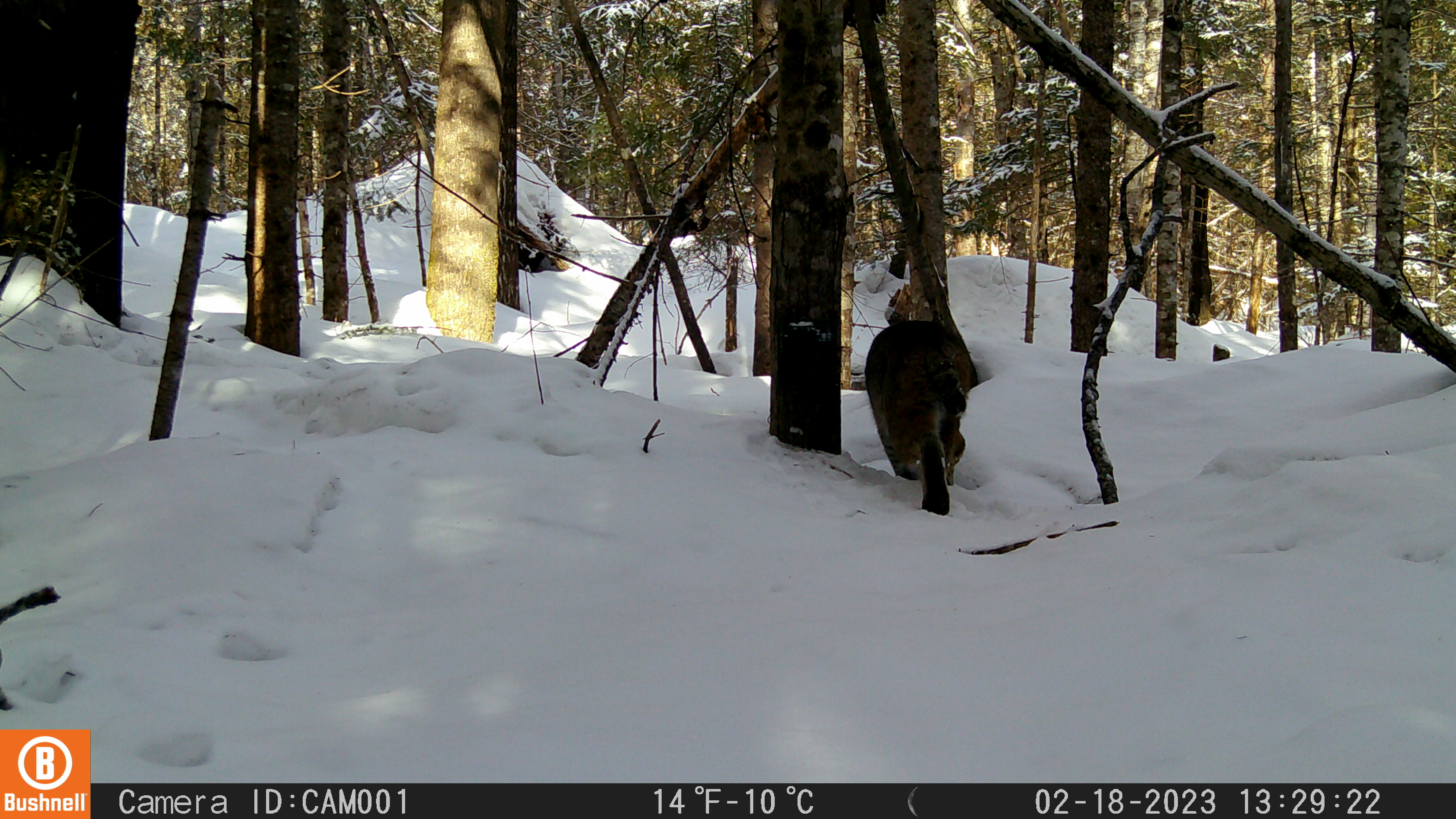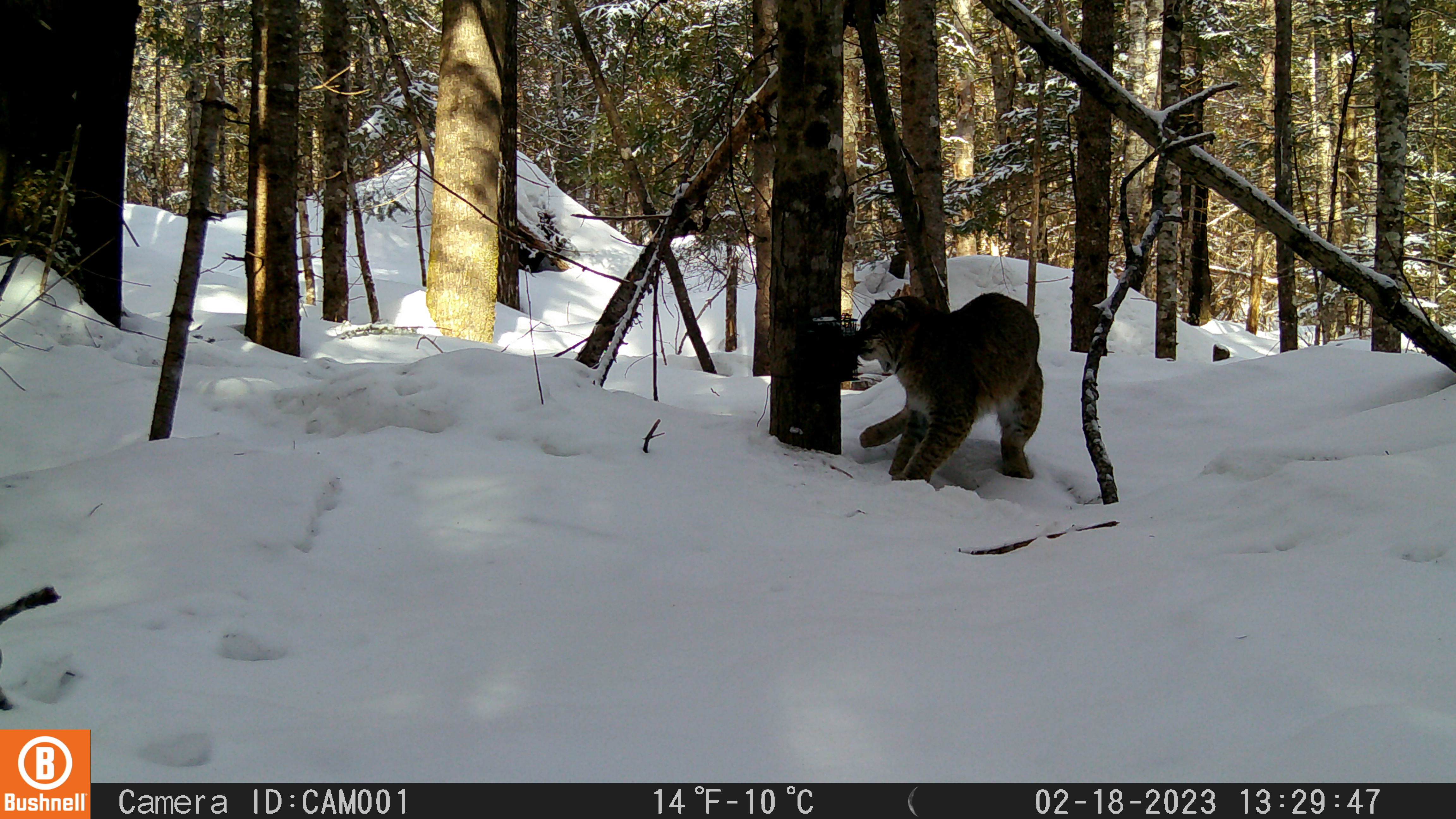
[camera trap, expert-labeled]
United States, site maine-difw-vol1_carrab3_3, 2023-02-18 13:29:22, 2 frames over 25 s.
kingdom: Animalia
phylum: Chordata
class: Mammalia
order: Carnivora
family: Felidae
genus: Lynx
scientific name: Lynx rufus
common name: bobcat